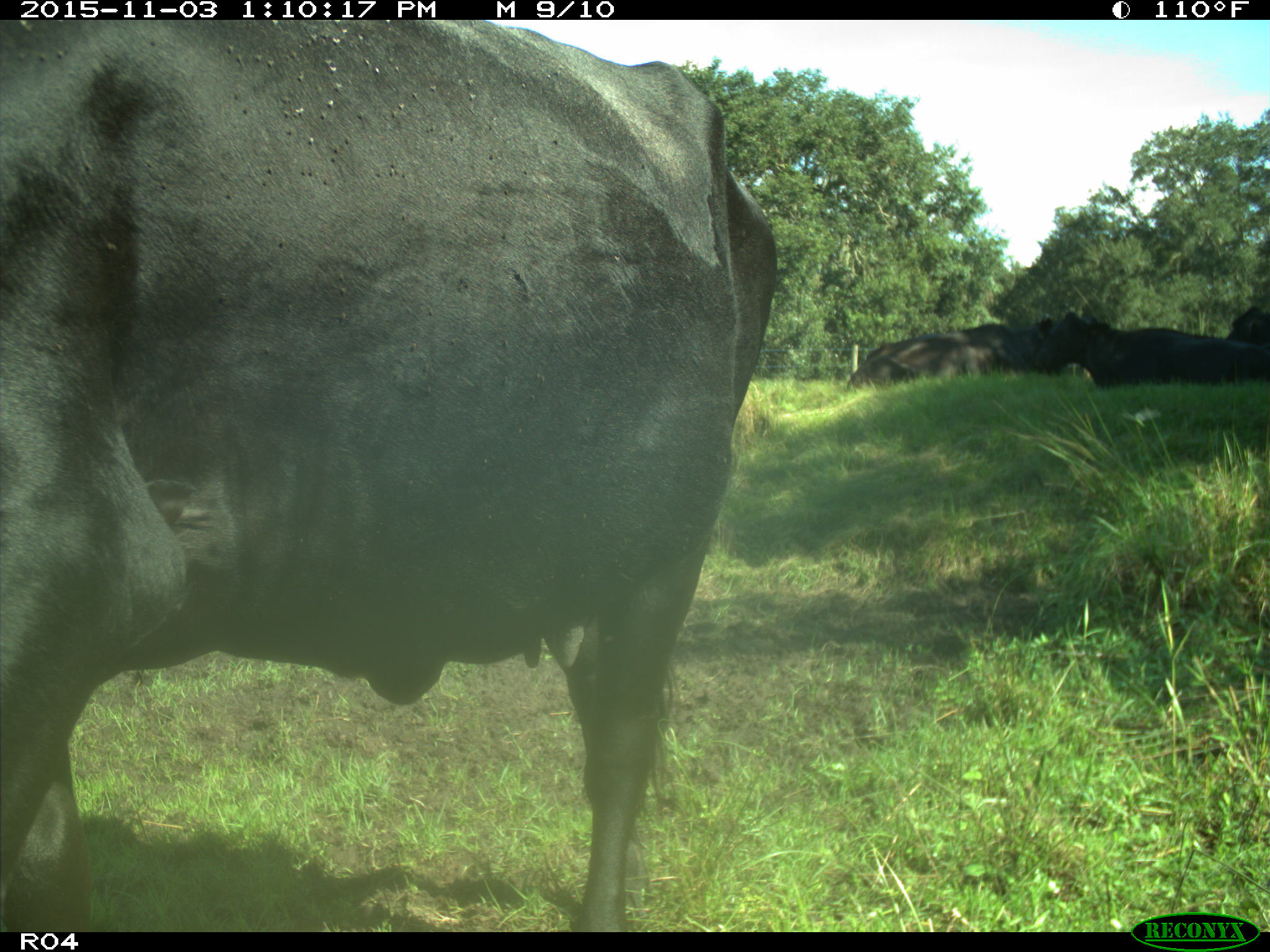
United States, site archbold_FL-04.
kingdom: Animalia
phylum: Chordata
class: Mammalia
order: Artiodactyla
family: Bovidae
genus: Bos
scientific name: Bos taurus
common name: domestic cow